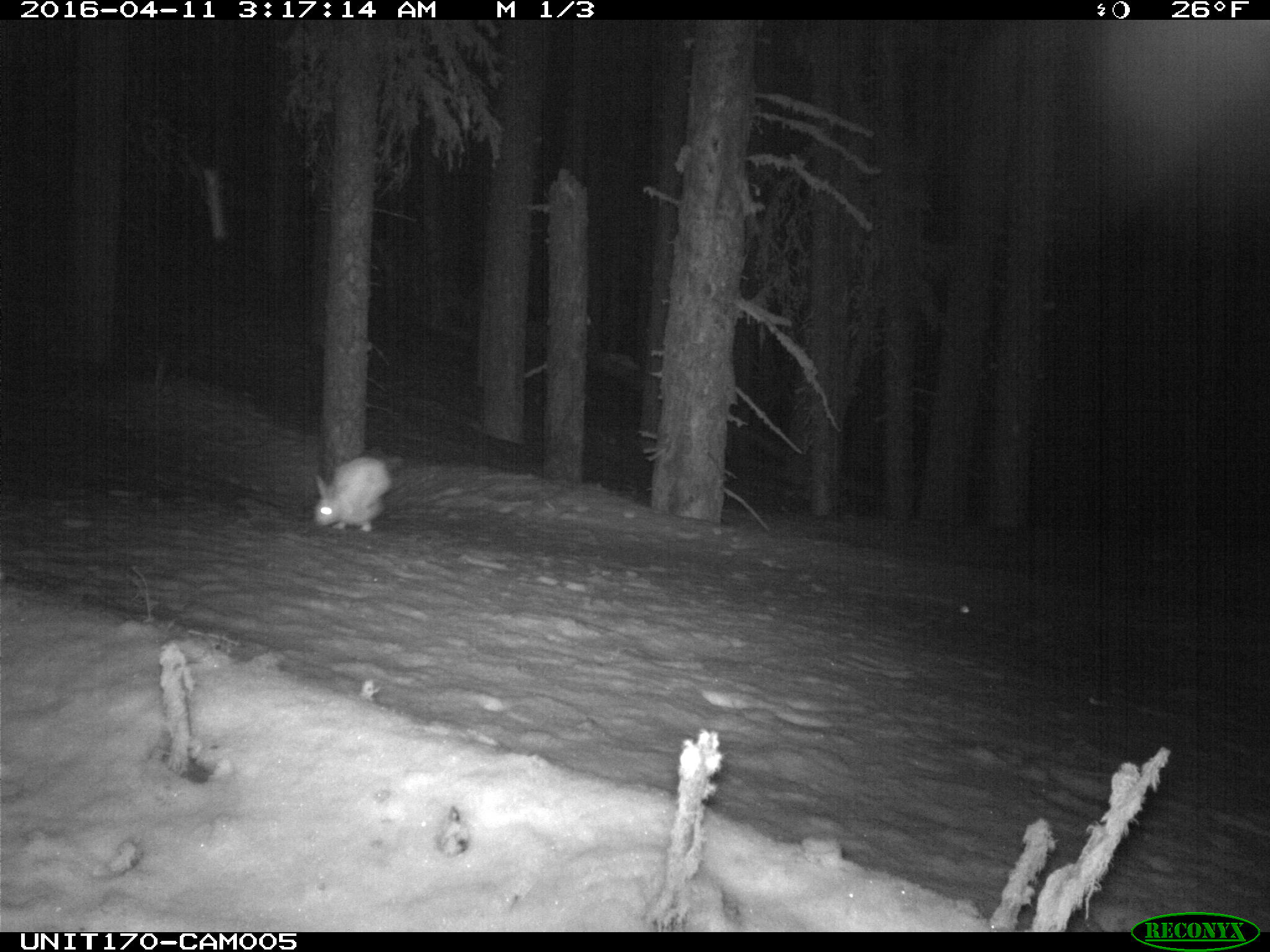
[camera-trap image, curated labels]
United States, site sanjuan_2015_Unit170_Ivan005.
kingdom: Animalia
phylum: Chordata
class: Mammalia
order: Lagomorpha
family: Leporidae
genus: Lepus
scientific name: Lepus americanus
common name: snowshoe hare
Lepus americanus (snowshoe hare).